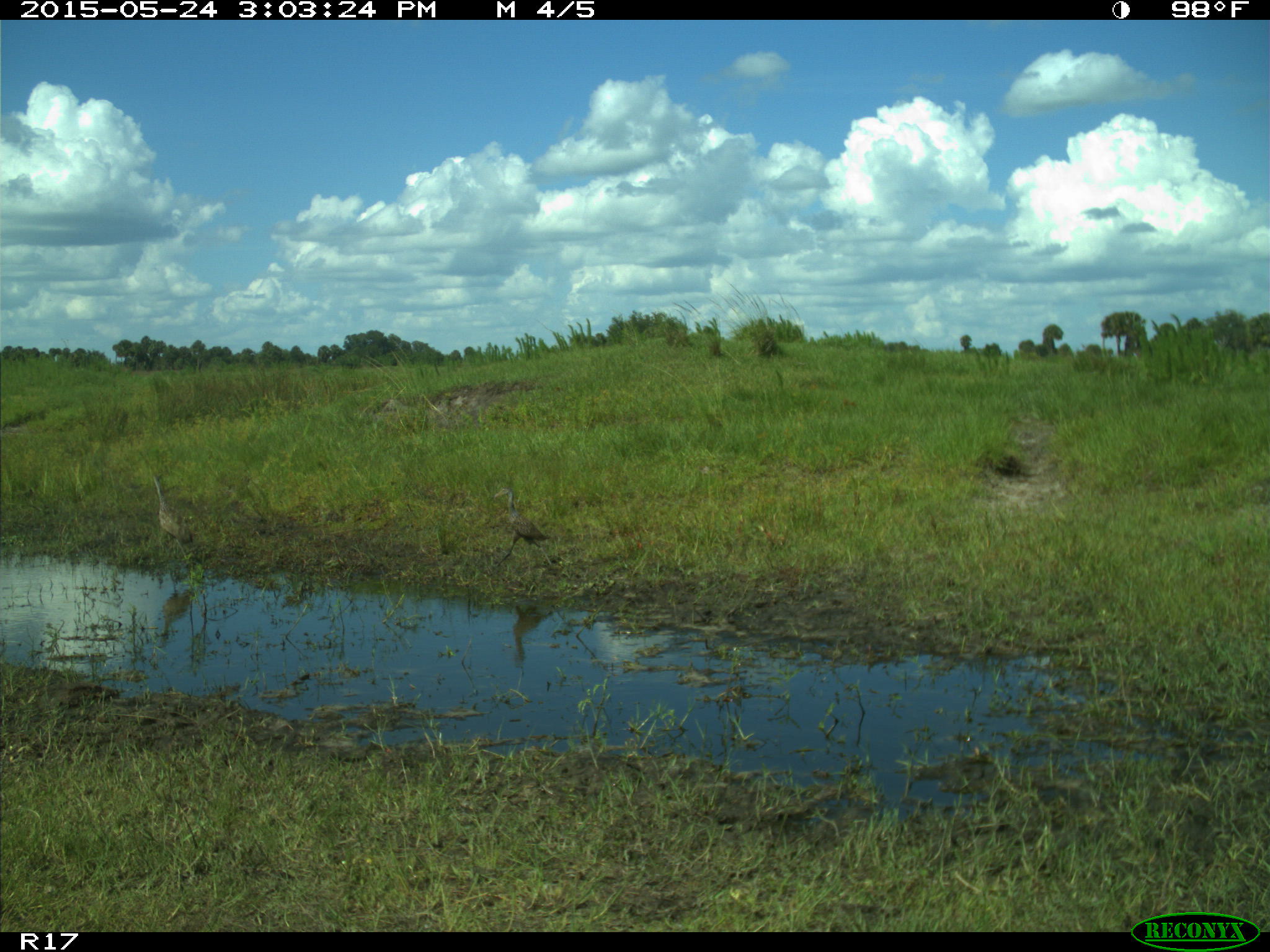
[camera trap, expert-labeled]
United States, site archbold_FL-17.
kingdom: Animalia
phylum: Chordata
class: Aves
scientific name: Aves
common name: birds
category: unidentified bird